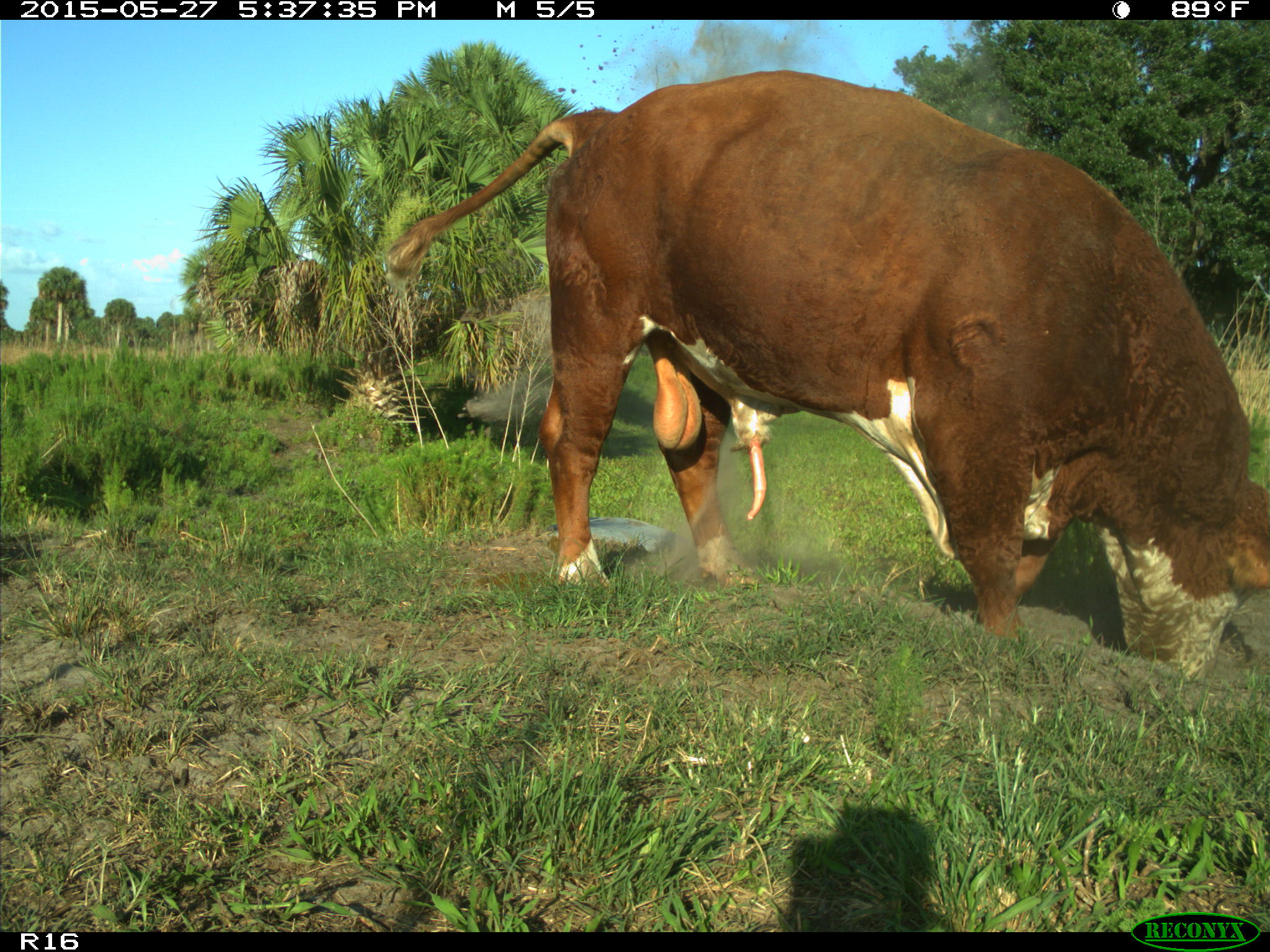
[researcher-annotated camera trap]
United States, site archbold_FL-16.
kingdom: Animalia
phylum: Chordata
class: Mammalia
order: Artiodactyla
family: Bovidae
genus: Bos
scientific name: Bos taurus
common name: domestic cow